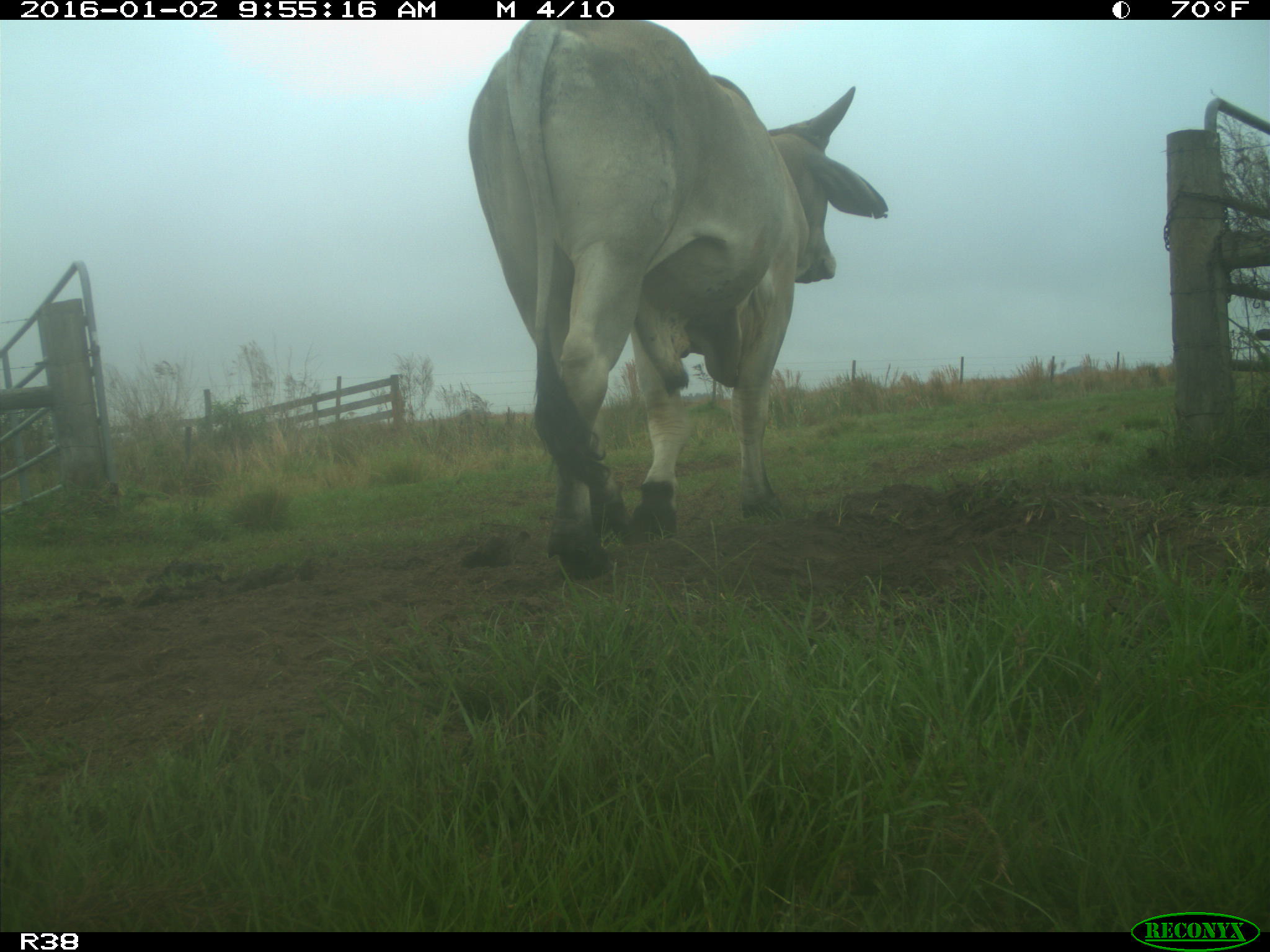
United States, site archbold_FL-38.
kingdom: Animalia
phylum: Chordata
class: Mammalia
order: Artiodactyla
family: Bovidae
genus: Bos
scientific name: Bos taurus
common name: domestic cow